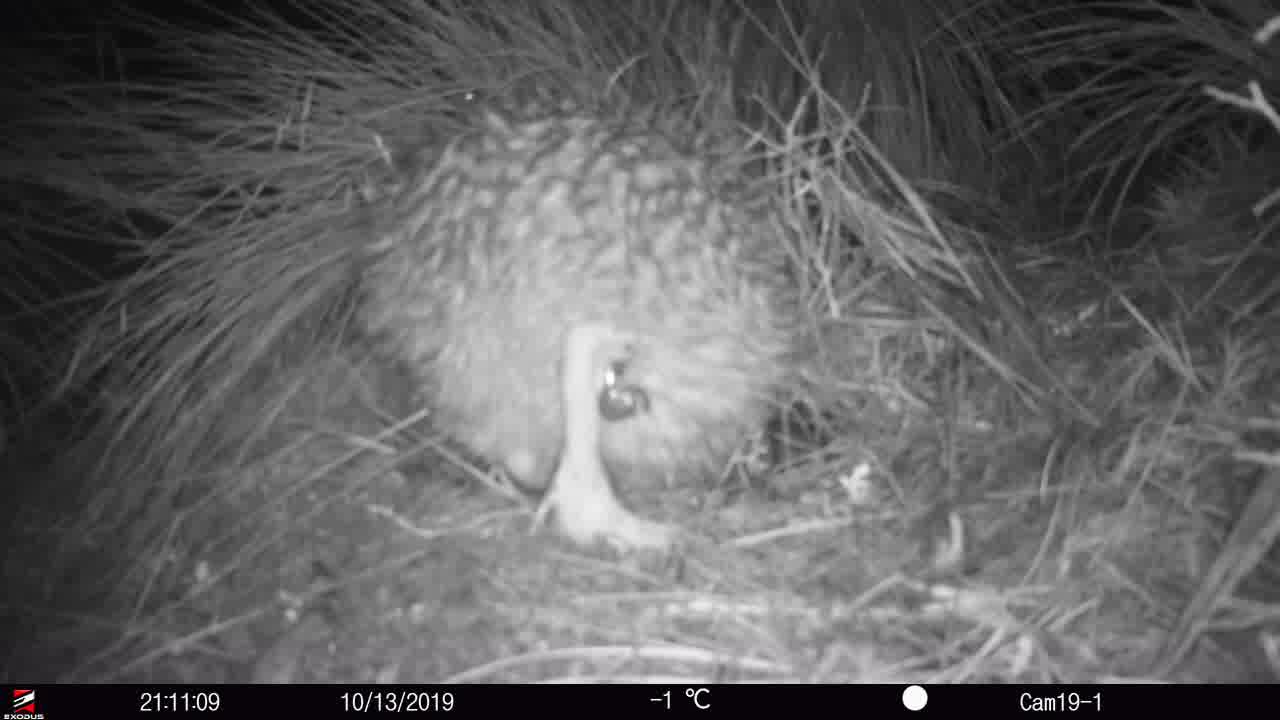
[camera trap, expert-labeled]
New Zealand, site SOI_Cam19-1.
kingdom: Animalia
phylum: Chordata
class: Aves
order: Apterygiformes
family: Apterygidae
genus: Apteryx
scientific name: Apteryx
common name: kiwi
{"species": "kiwi (Apteryx)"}